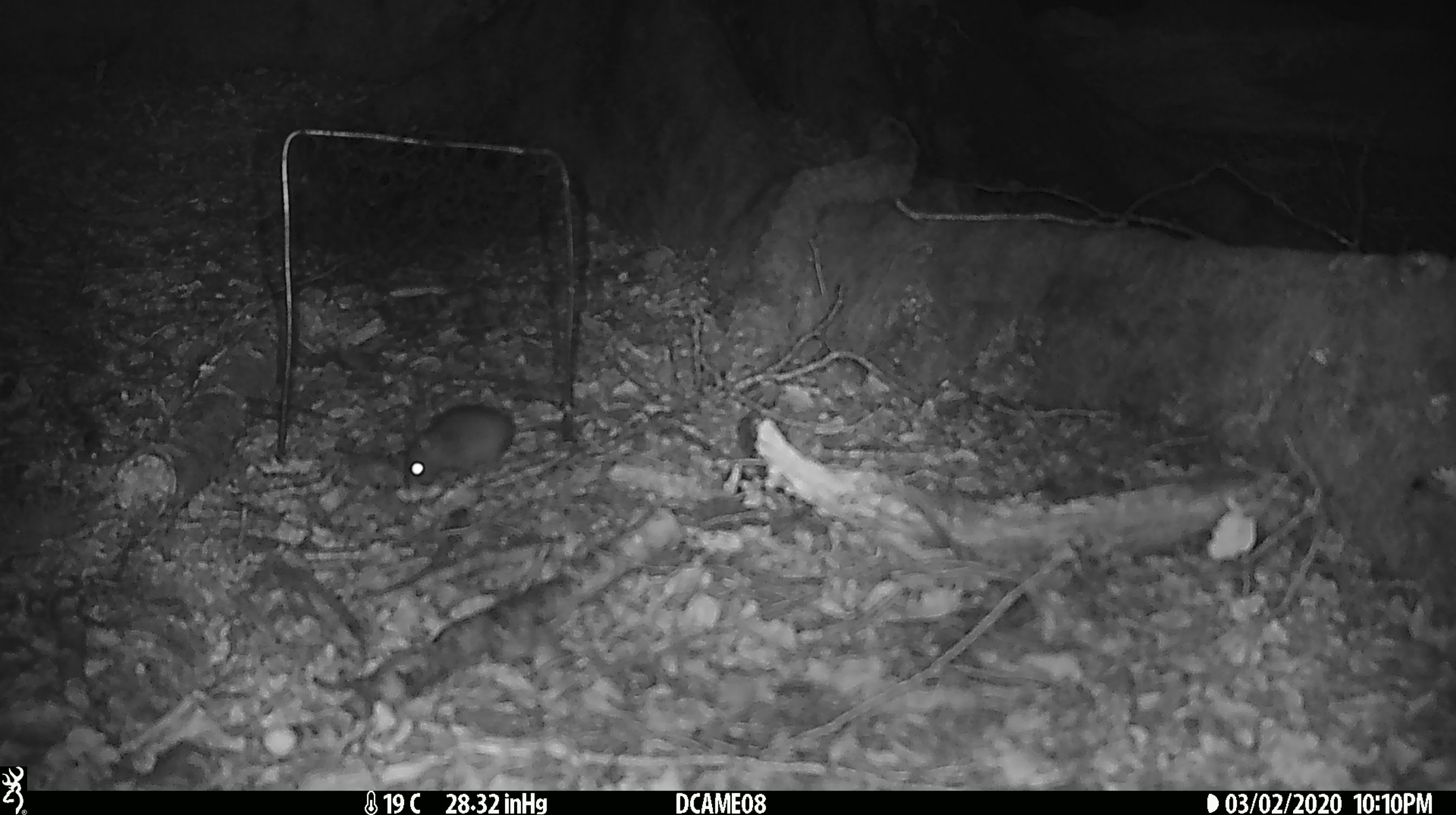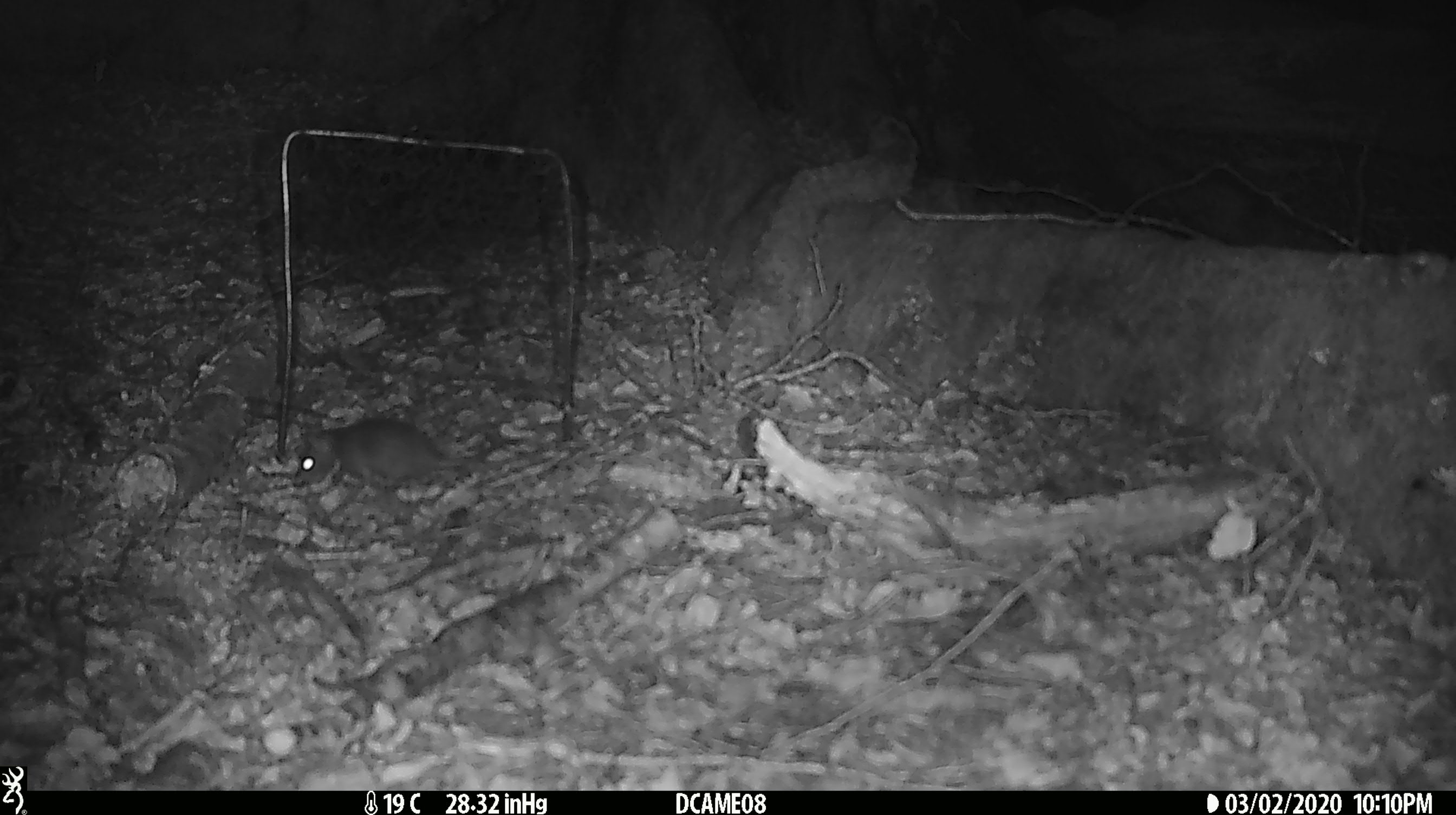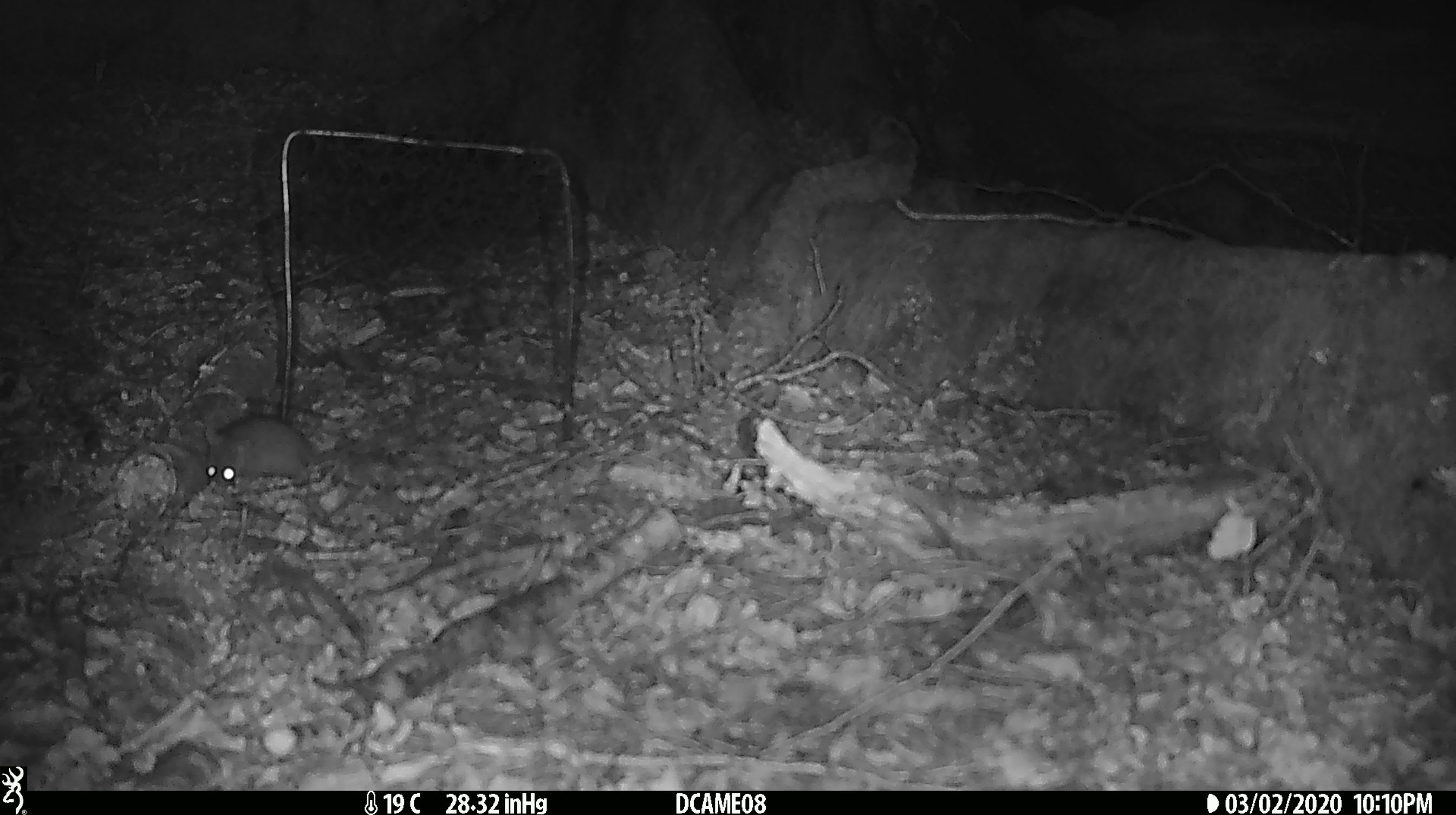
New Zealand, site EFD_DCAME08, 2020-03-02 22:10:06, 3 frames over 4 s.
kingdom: Animalia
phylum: Chordata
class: Mammalia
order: Rodentia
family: Muridae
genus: Mus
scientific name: Mus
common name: mouse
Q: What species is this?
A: Mouse (Mus).